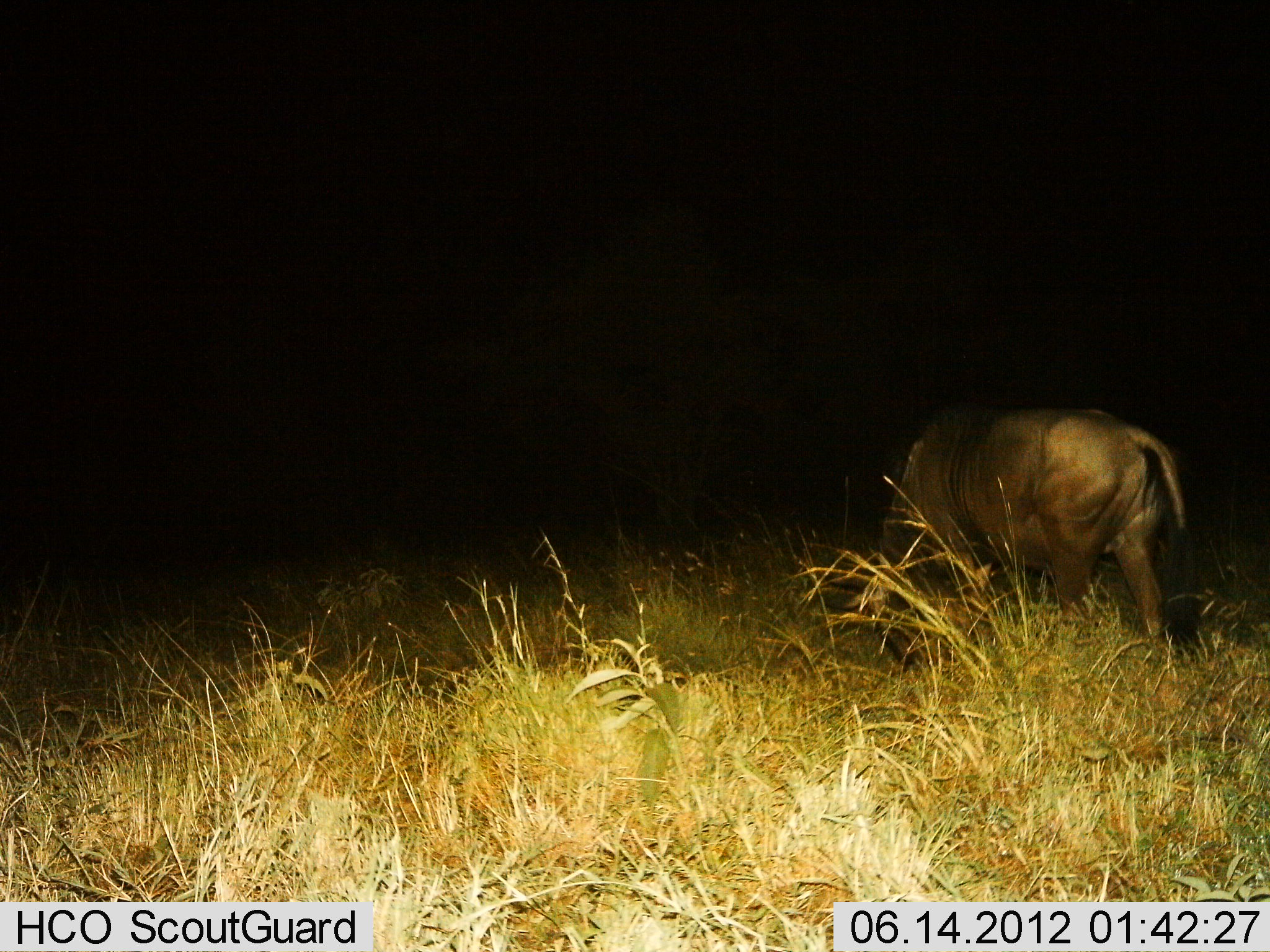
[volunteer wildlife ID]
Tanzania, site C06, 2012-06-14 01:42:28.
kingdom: Animalia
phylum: Chordata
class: Mammalia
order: Artiodactyla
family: Bovidae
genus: Connochaetes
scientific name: Connochaetes taurinus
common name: blue wildebeest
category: wildebeest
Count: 1.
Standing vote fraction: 50%.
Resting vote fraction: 0%.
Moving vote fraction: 10%.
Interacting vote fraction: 0%.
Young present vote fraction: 0%.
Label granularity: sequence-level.